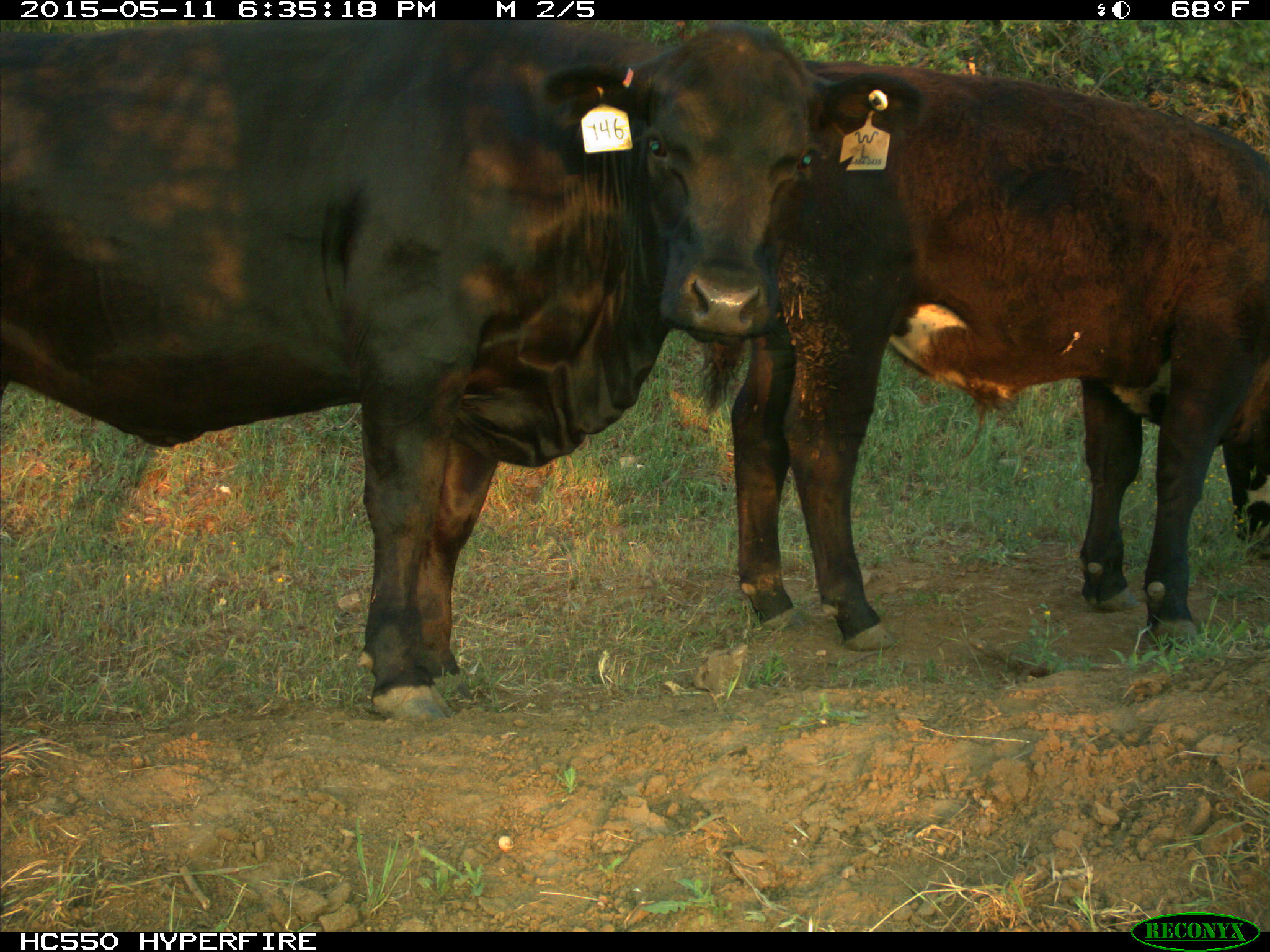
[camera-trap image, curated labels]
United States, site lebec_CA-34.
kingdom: Animalia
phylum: Chordata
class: Mammalia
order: Artiodactyla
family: Bovidae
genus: Bos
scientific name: Bos taurus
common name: domestic cow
Bos taurus (domestic cow).